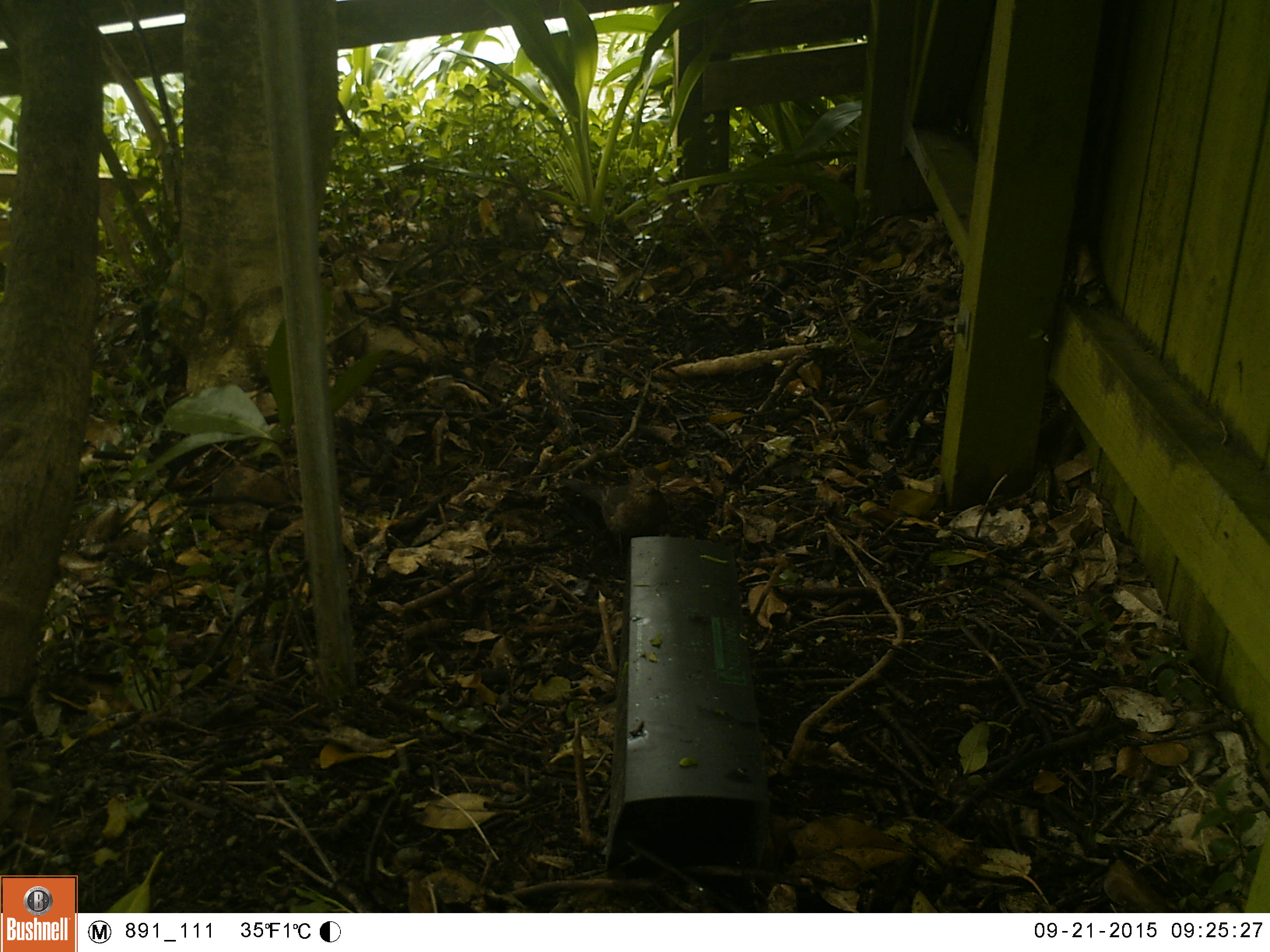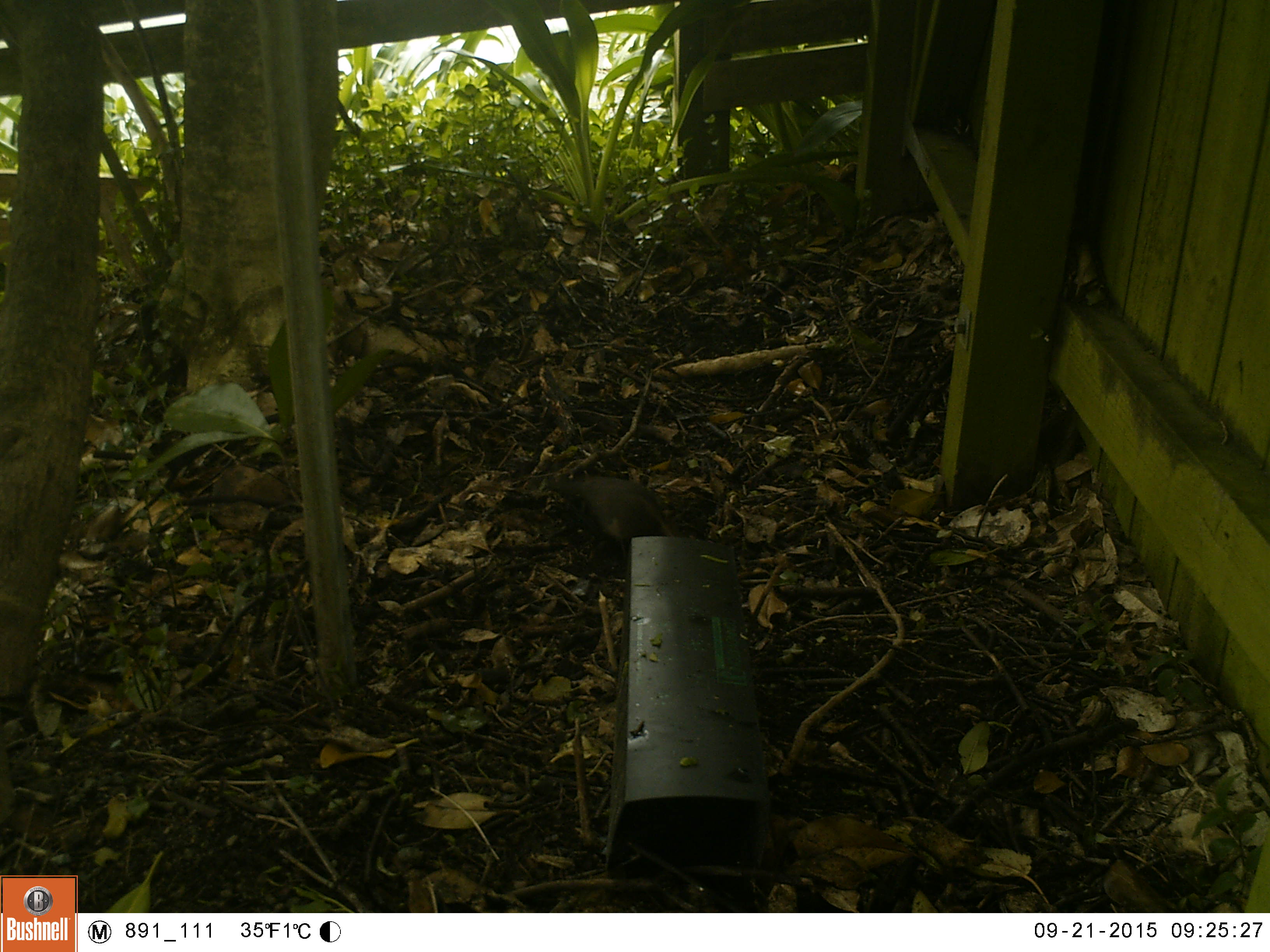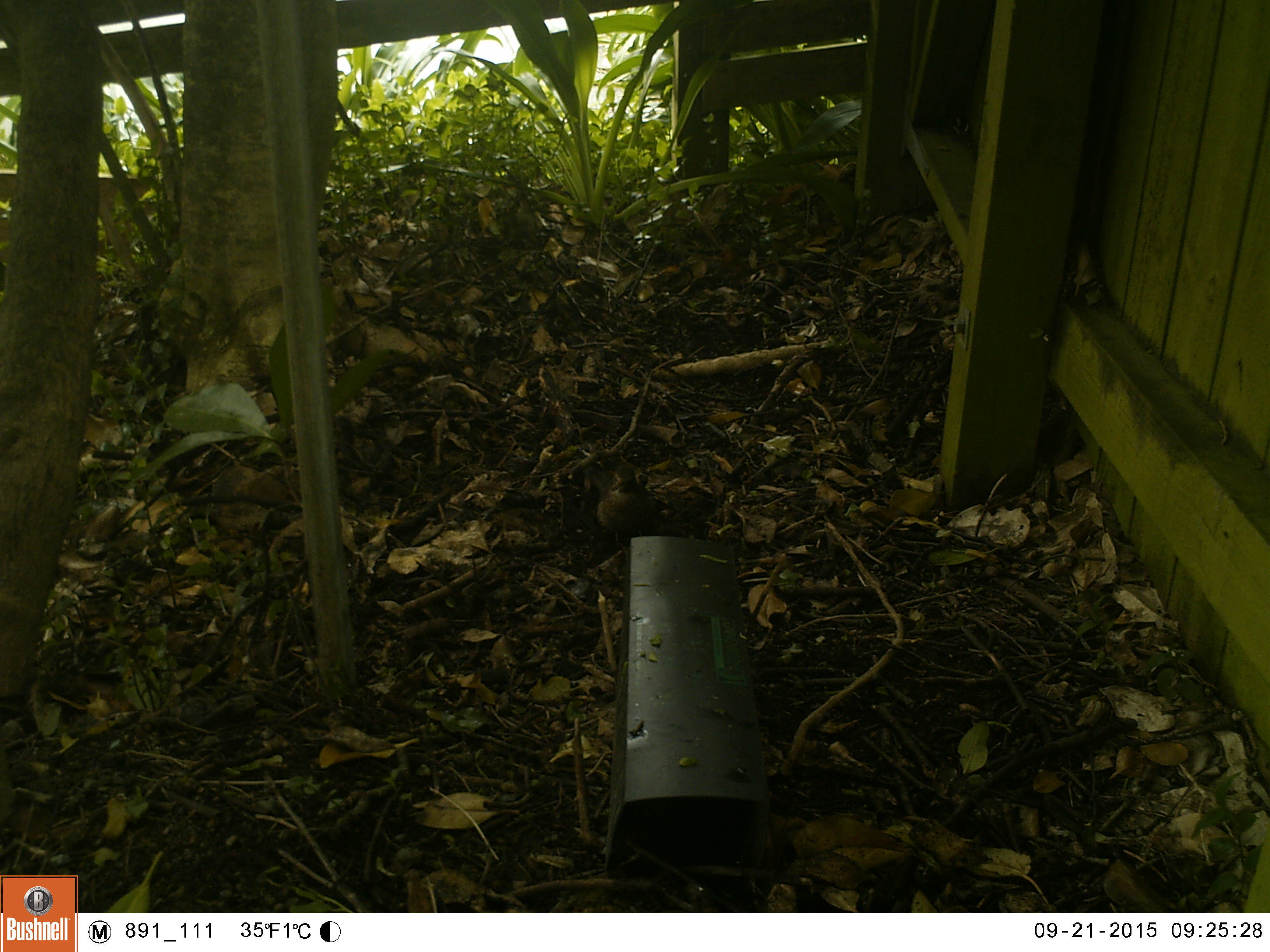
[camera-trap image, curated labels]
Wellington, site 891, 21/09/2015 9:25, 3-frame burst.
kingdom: Animalia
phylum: Chordata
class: Aves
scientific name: Aves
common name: bird